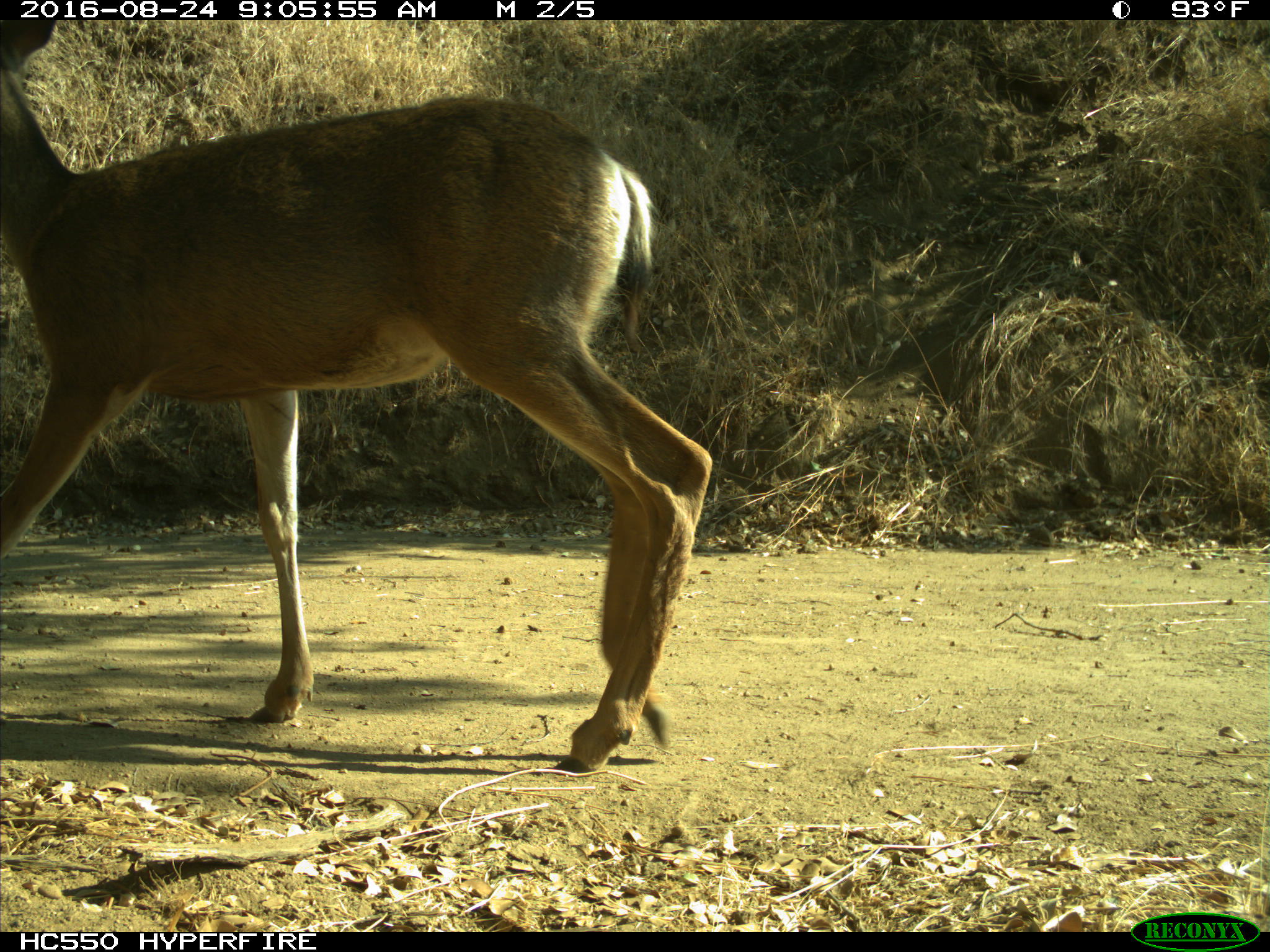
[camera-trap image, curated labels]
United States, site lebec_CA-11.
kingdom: Animalia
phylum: Chordata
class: Mammalia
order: Artiodactyla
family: Cervidae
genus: Odocoileus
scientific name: Odocoileus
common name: deer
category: unidentified deer